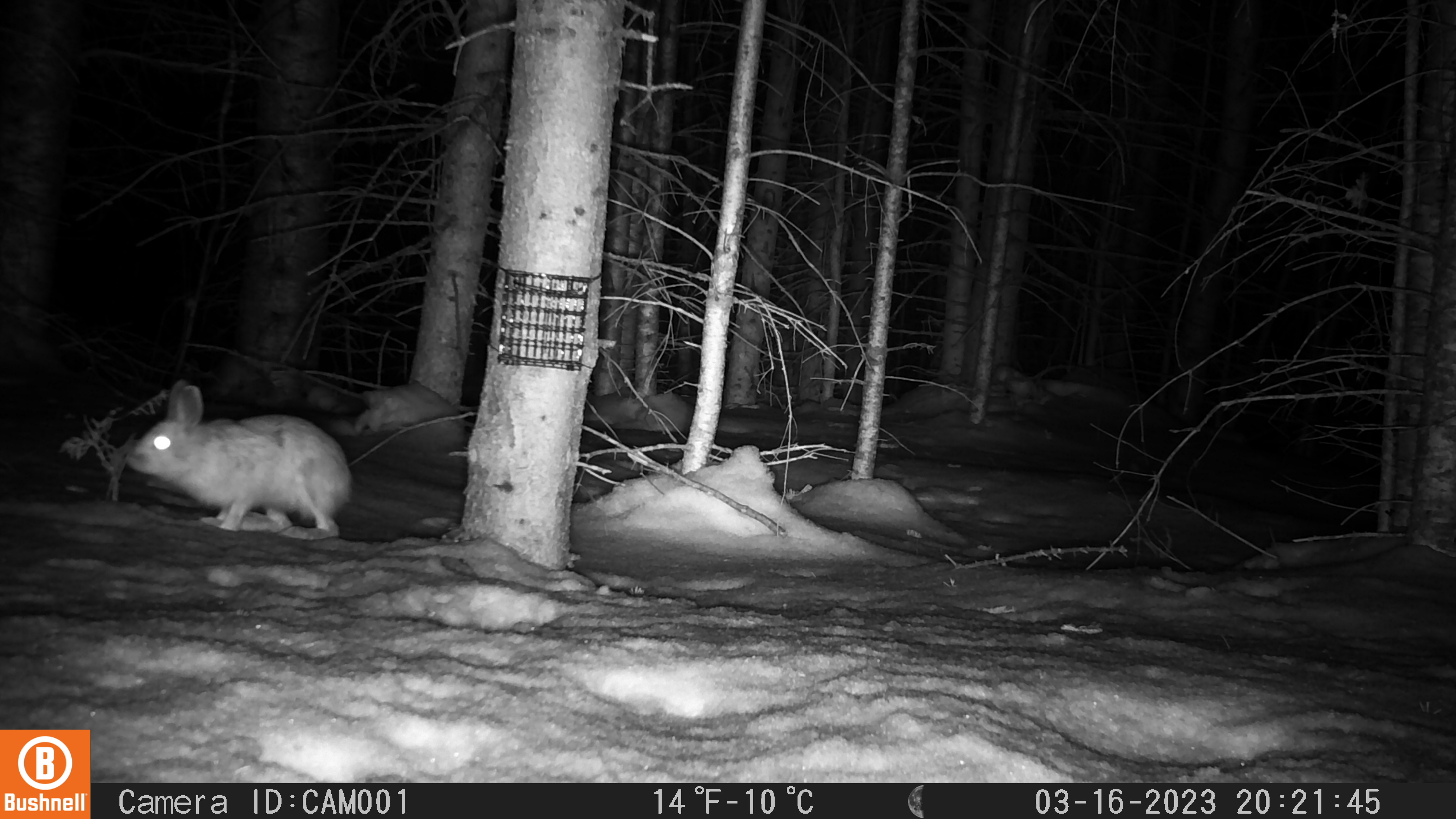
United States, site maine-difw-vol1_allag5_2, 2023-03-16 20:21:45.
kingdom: Animalia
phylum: Chordata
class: Mammalia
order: Lagomorpha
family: Leporidae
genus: Lepus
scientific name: Lepus americanus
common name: snowshoe hare